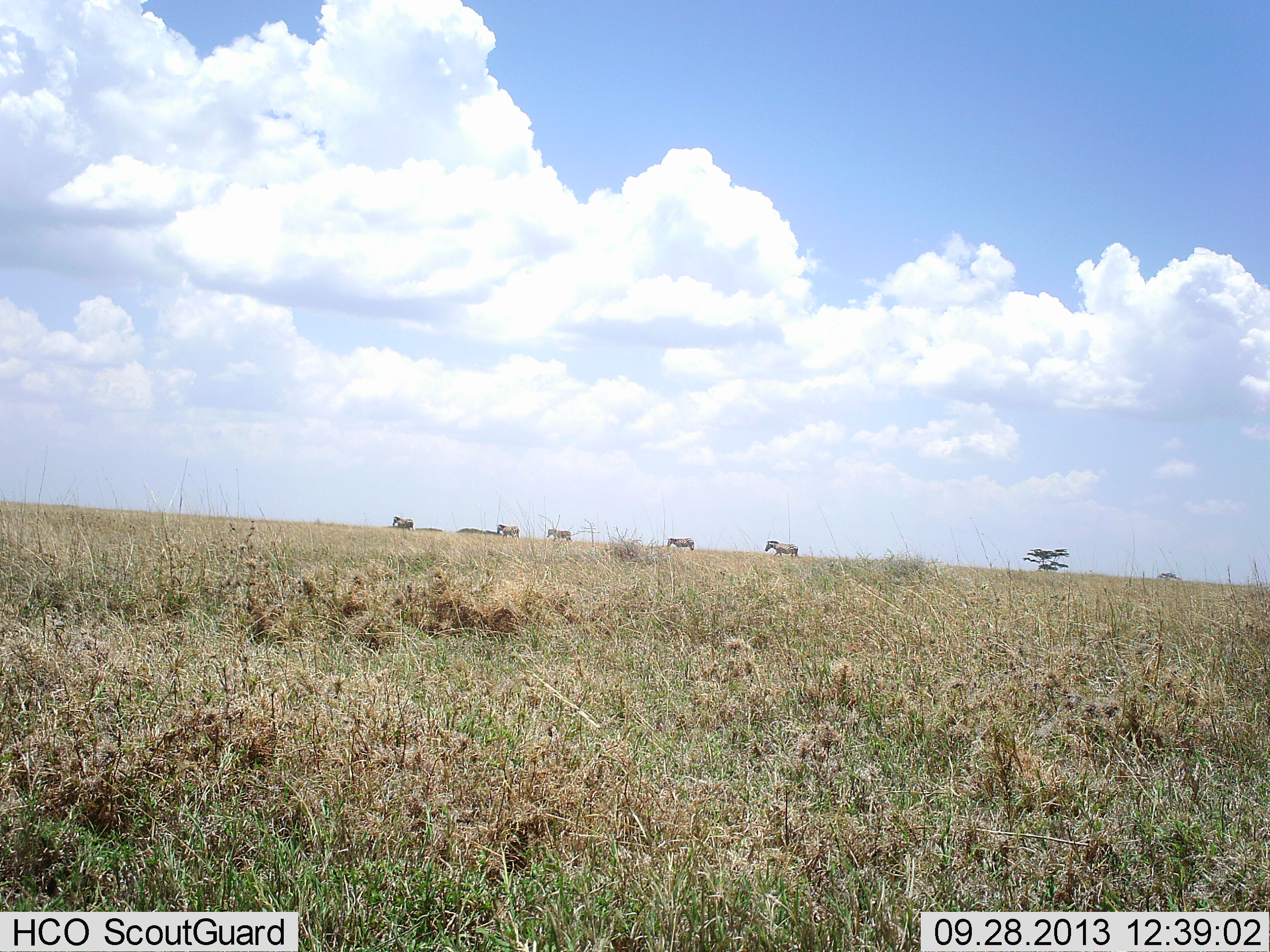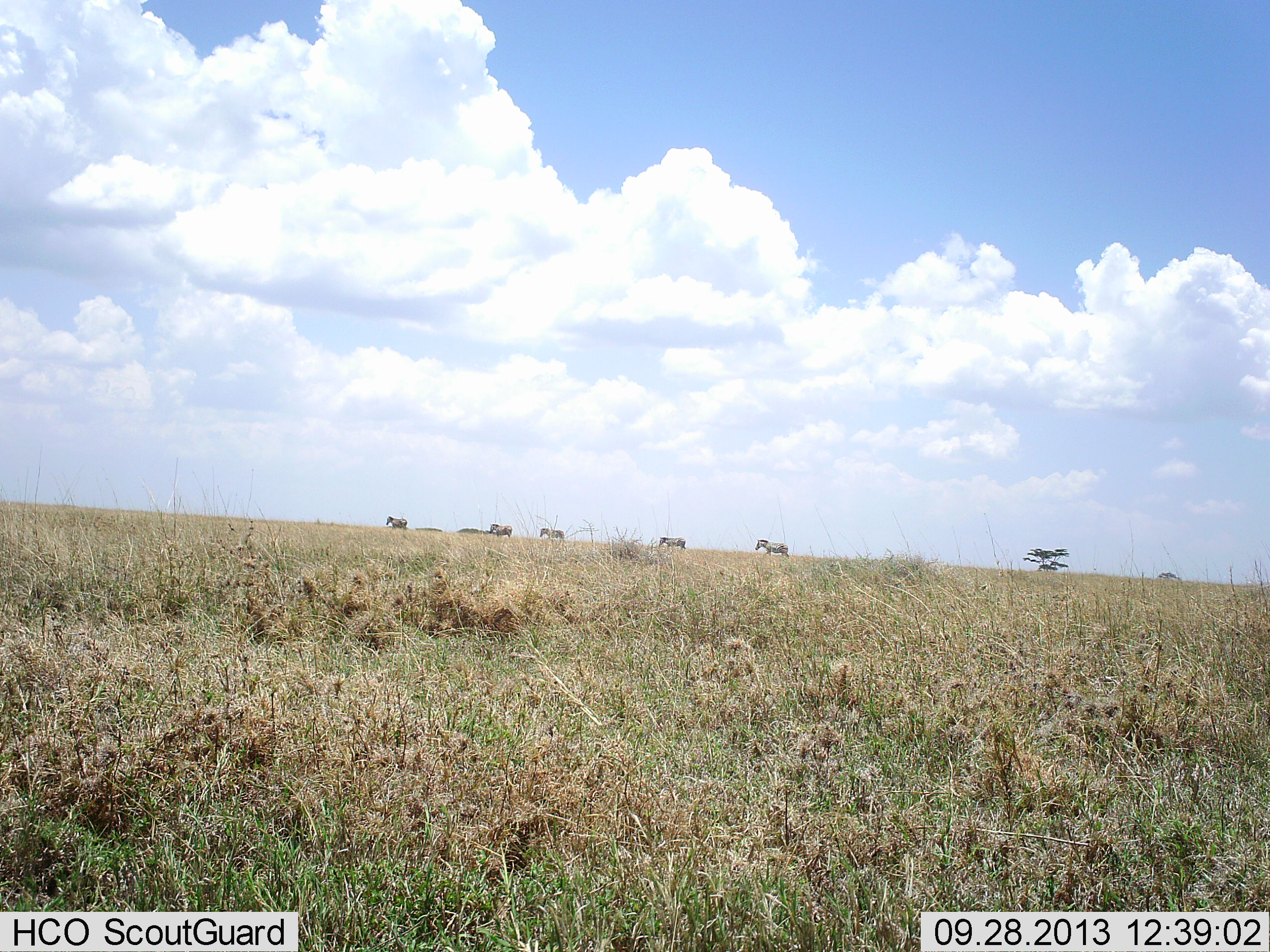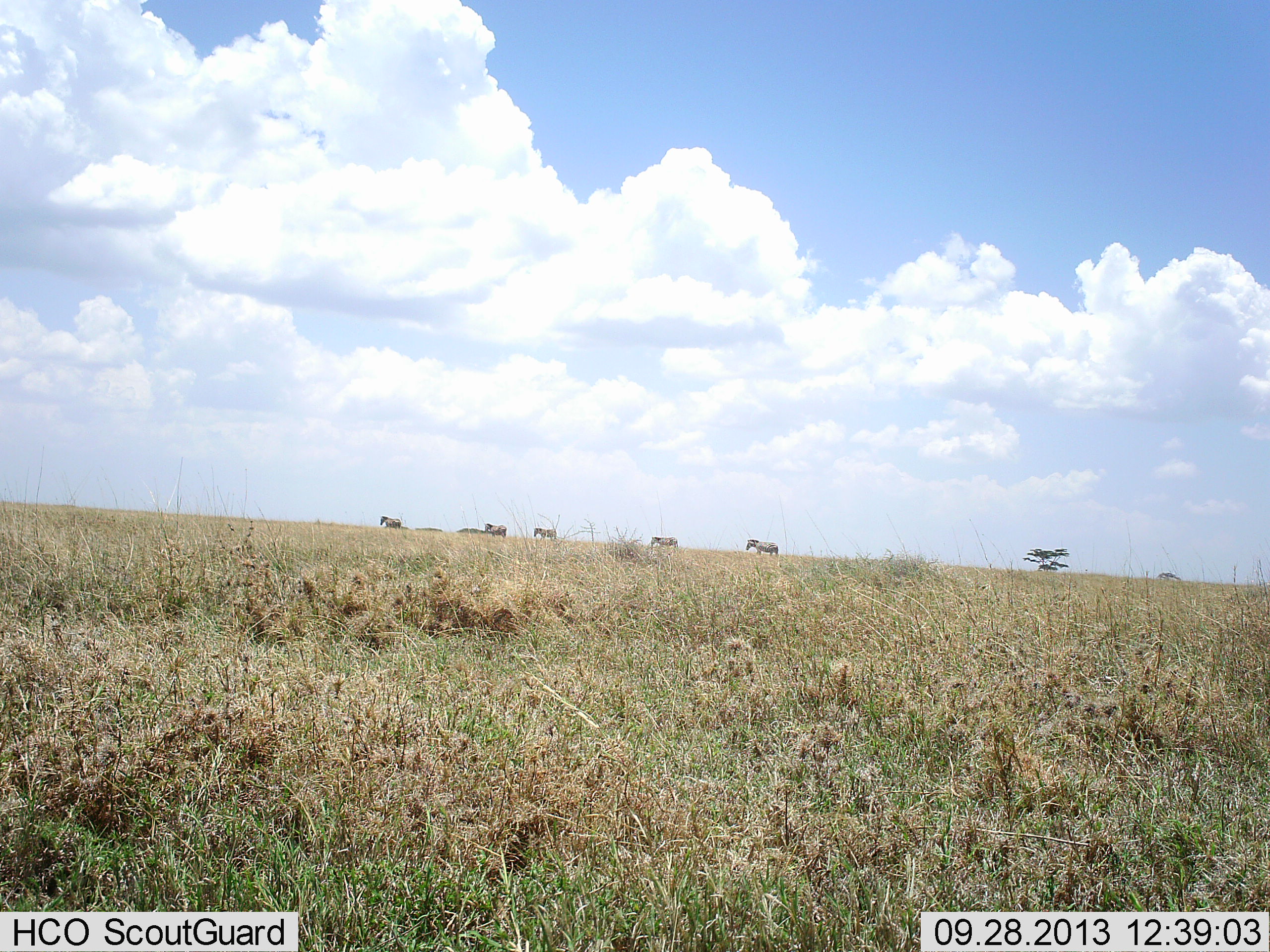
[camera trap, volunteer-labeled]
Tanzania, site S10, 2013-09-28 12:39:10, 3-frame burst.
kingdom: Animalia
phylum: Chordata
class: Mammalia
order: Perissodactyla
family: Equidae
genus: Equus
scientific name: Equus quagga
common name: plains zebra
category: zebra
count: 5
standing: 6%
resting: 0%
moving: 94%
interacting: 0%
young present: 0%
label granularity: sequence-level